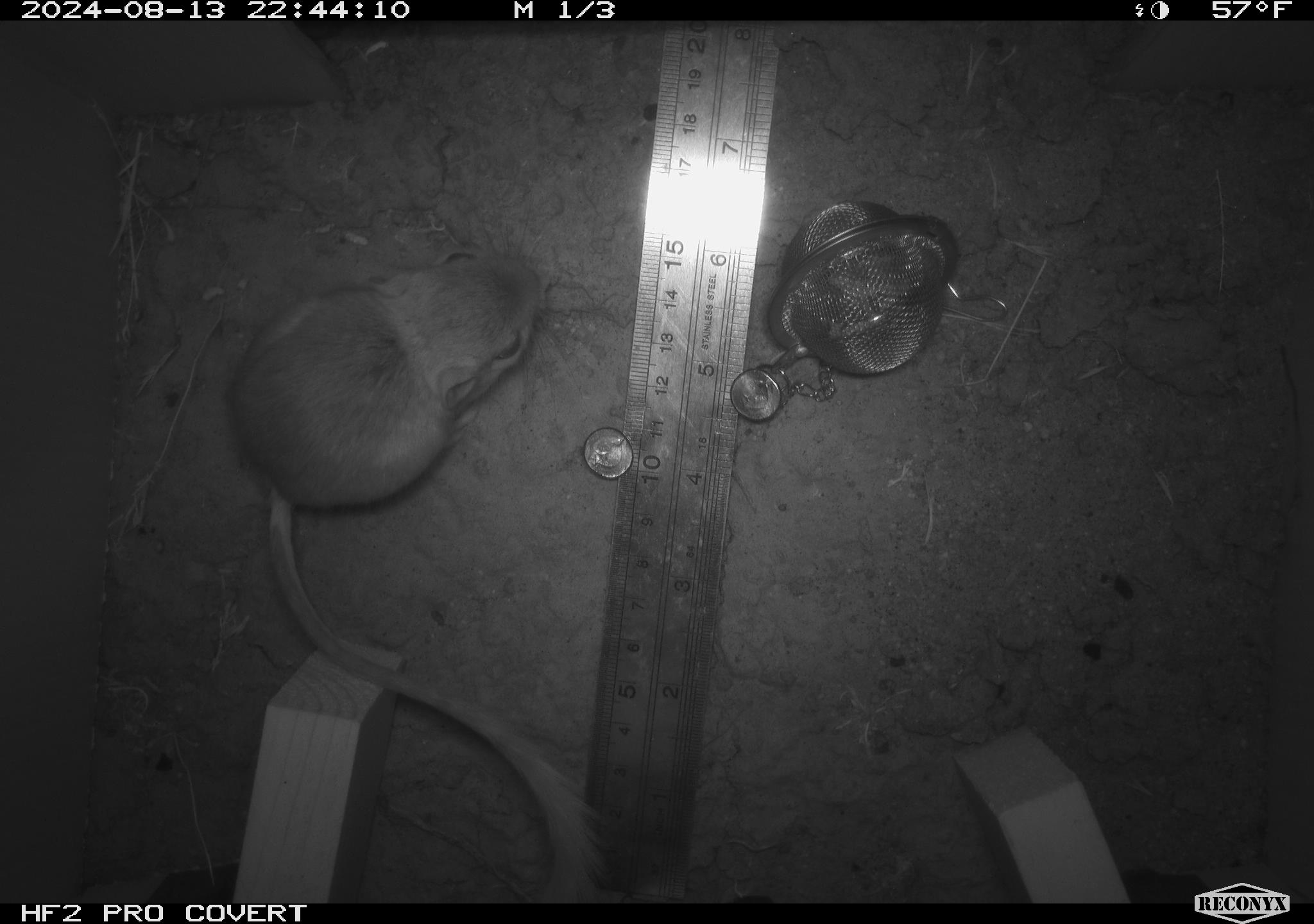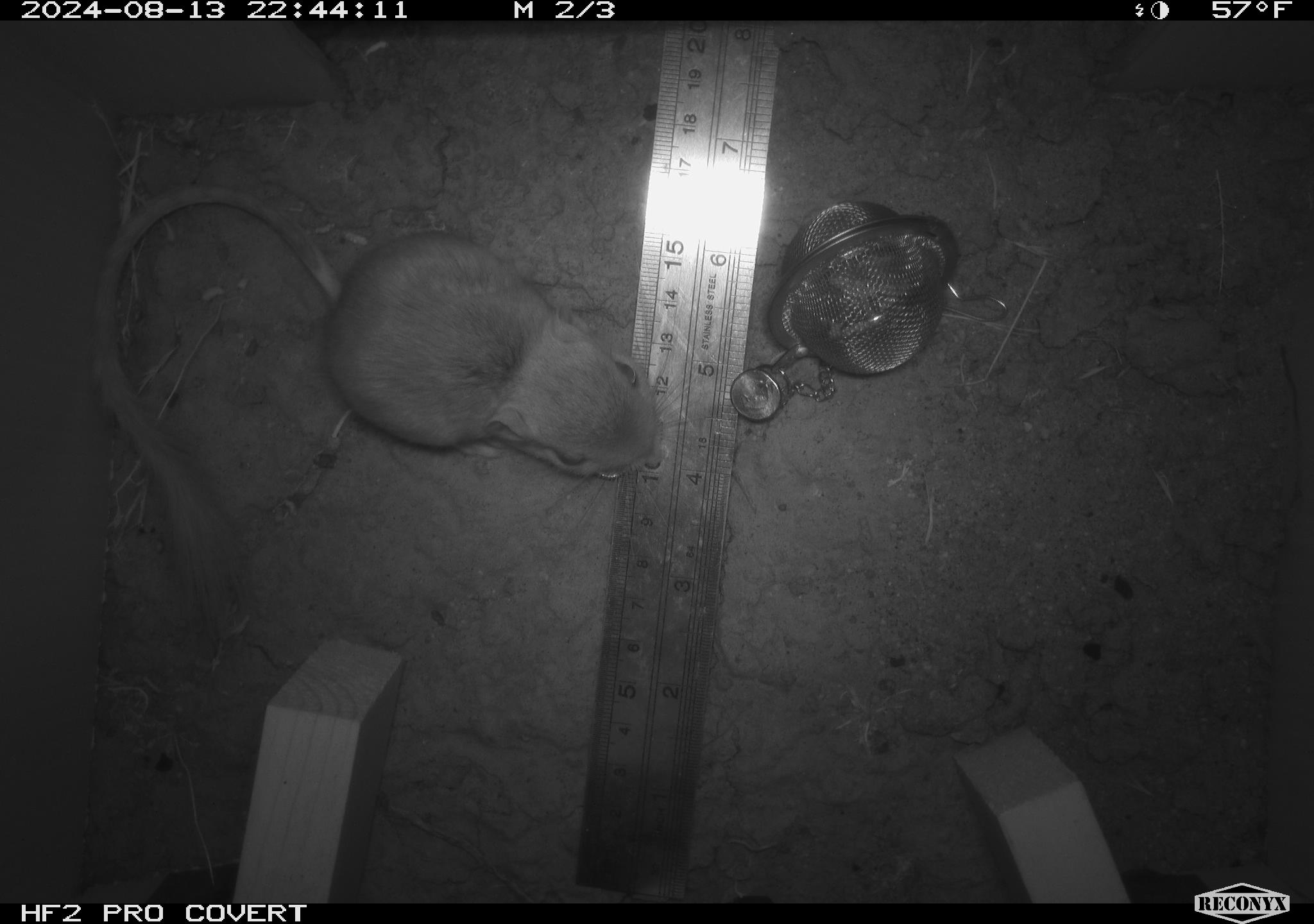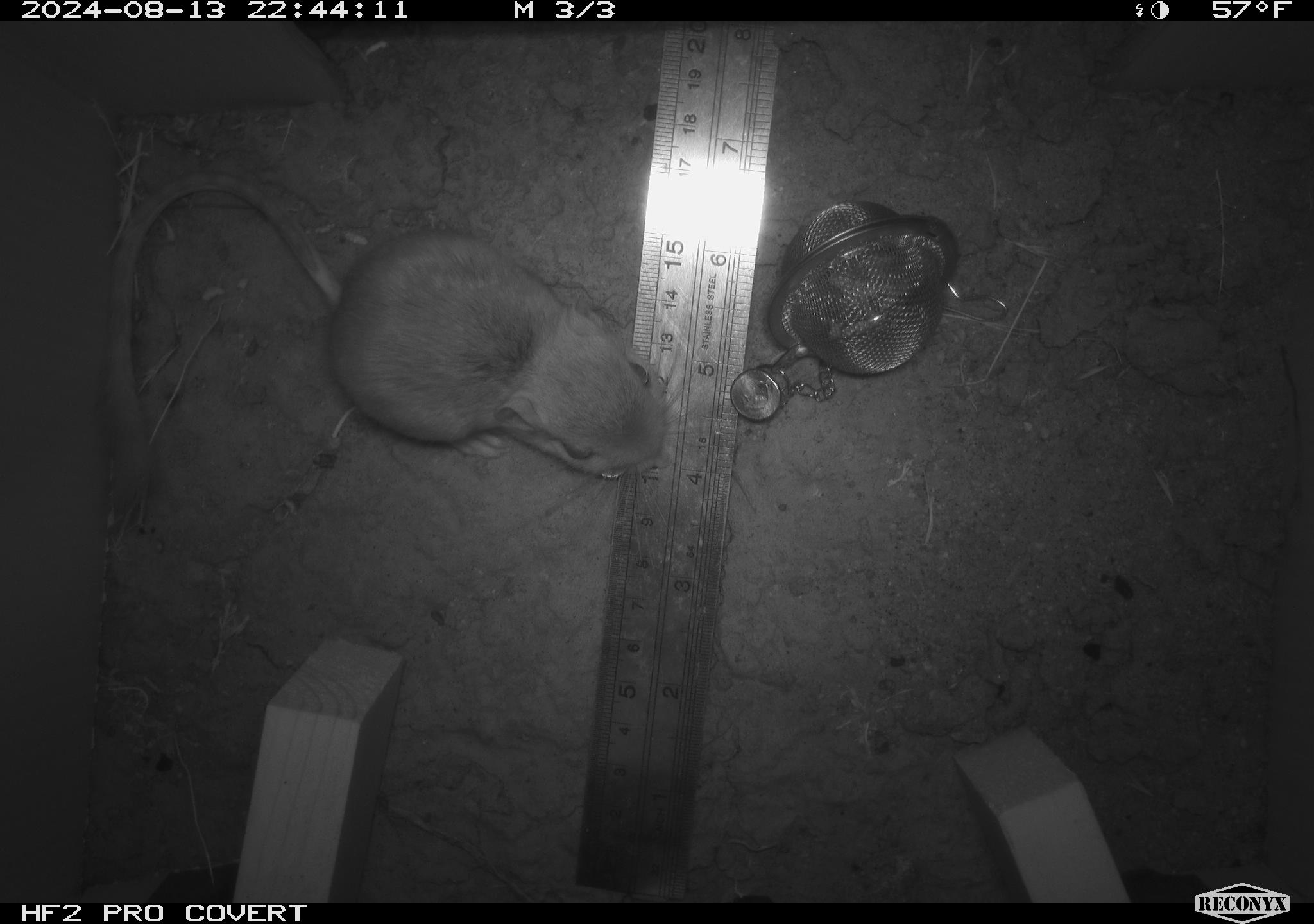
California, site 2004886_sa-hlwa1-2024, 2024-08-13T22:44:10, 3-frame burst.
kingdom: Animalia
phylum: Chordata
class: Mammalia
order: Rodentia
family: Heteromyidae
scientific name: Heteromyidae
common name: kangaroo rats and pocket mice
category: heteromyidae family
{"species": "heteromyidae family (kangaroo rats and pocket mice) (Heteromyidae)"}